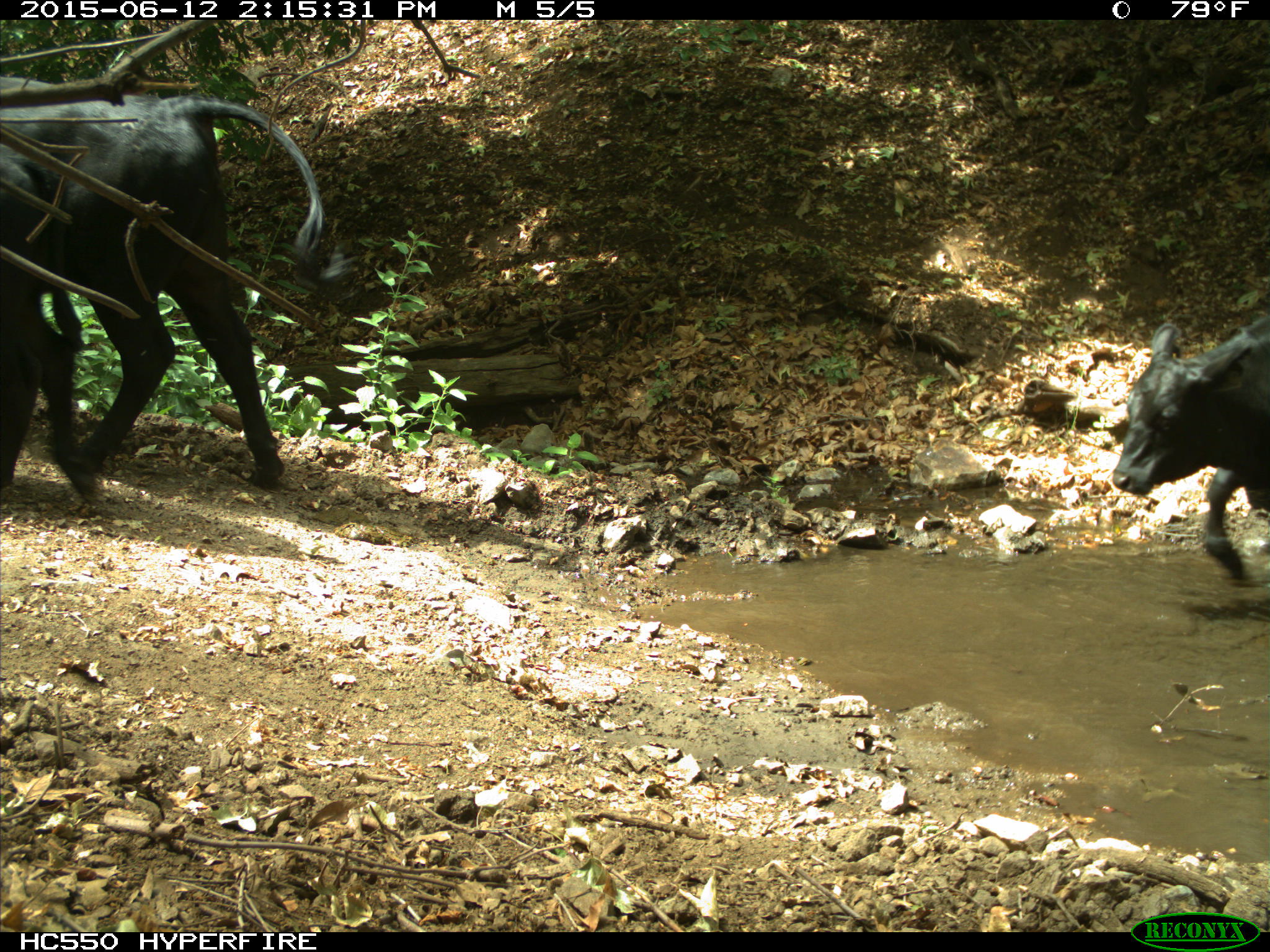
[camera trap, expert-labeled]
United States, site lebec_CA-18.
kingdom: Animalia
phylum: Chordata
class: Mammalia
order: Artiodactyla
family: Bovidae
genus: Bos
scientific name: Bos taurus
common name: domestic cow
Bos taurus (domestic cow).